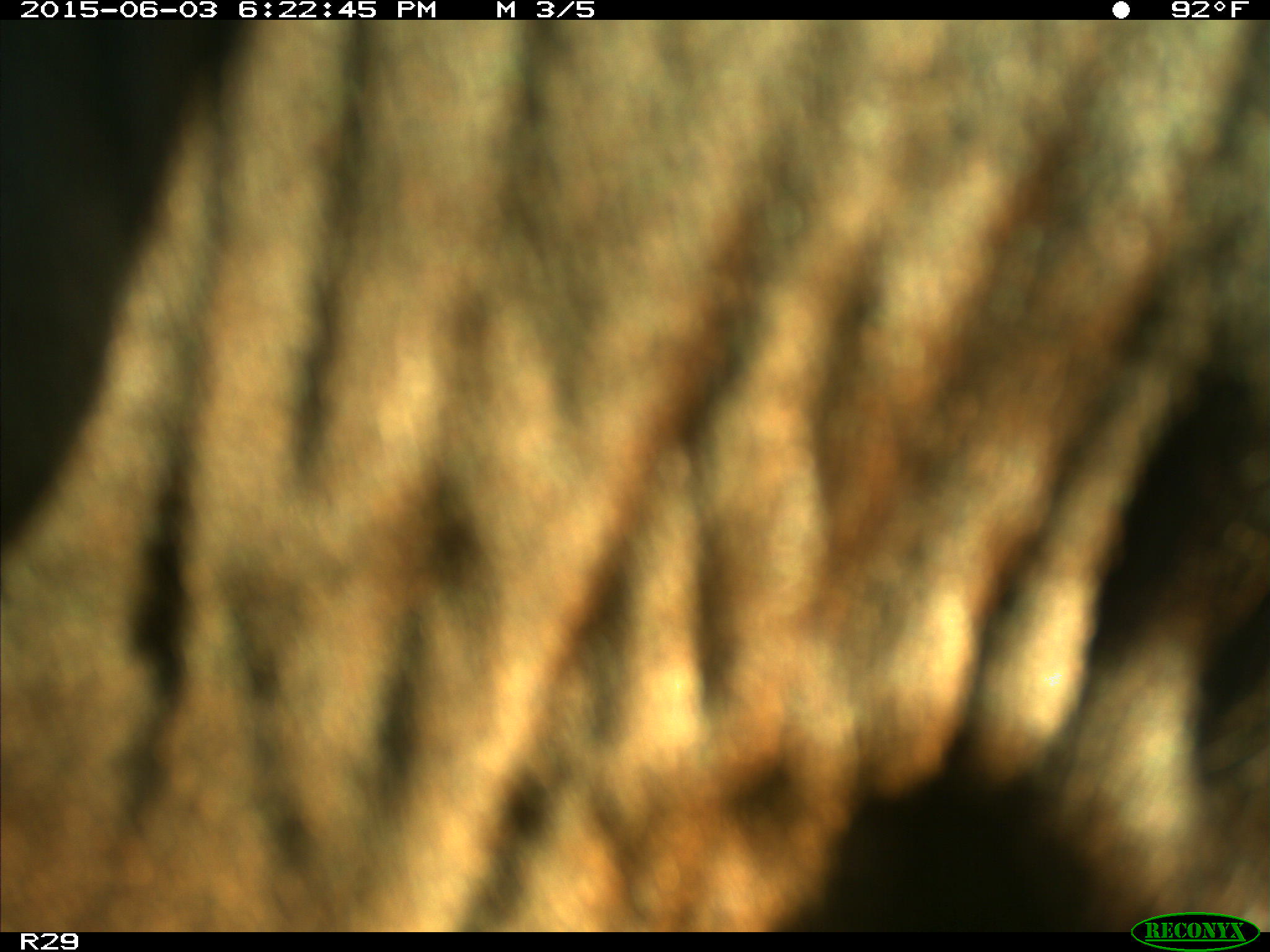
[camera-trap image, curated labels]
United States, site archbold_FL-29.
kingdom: Animalia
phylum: Chordata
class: Mammalia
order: Artiodactyla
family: Bovidae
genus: Bos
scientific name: Bos taurus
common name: domestic cow